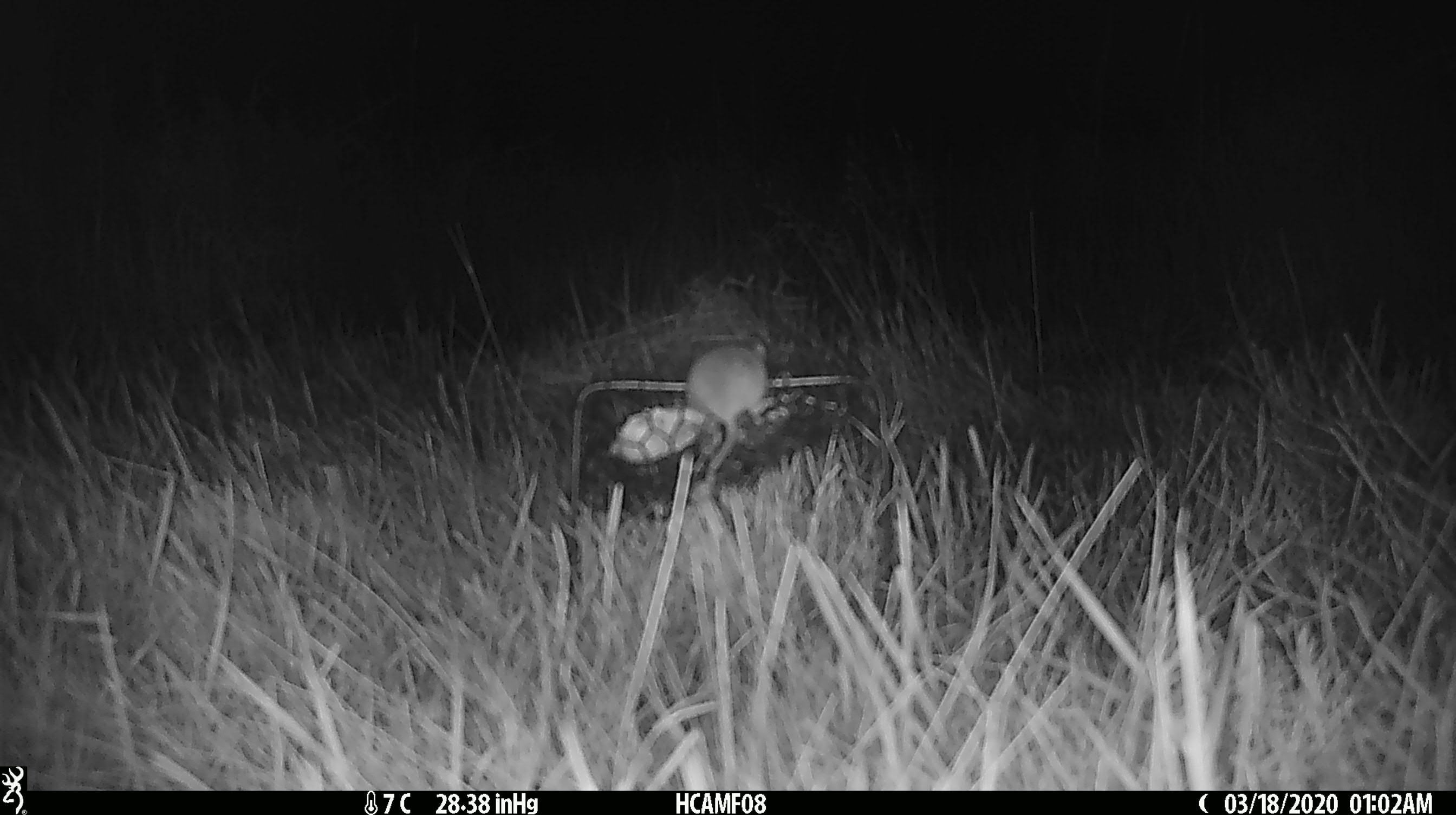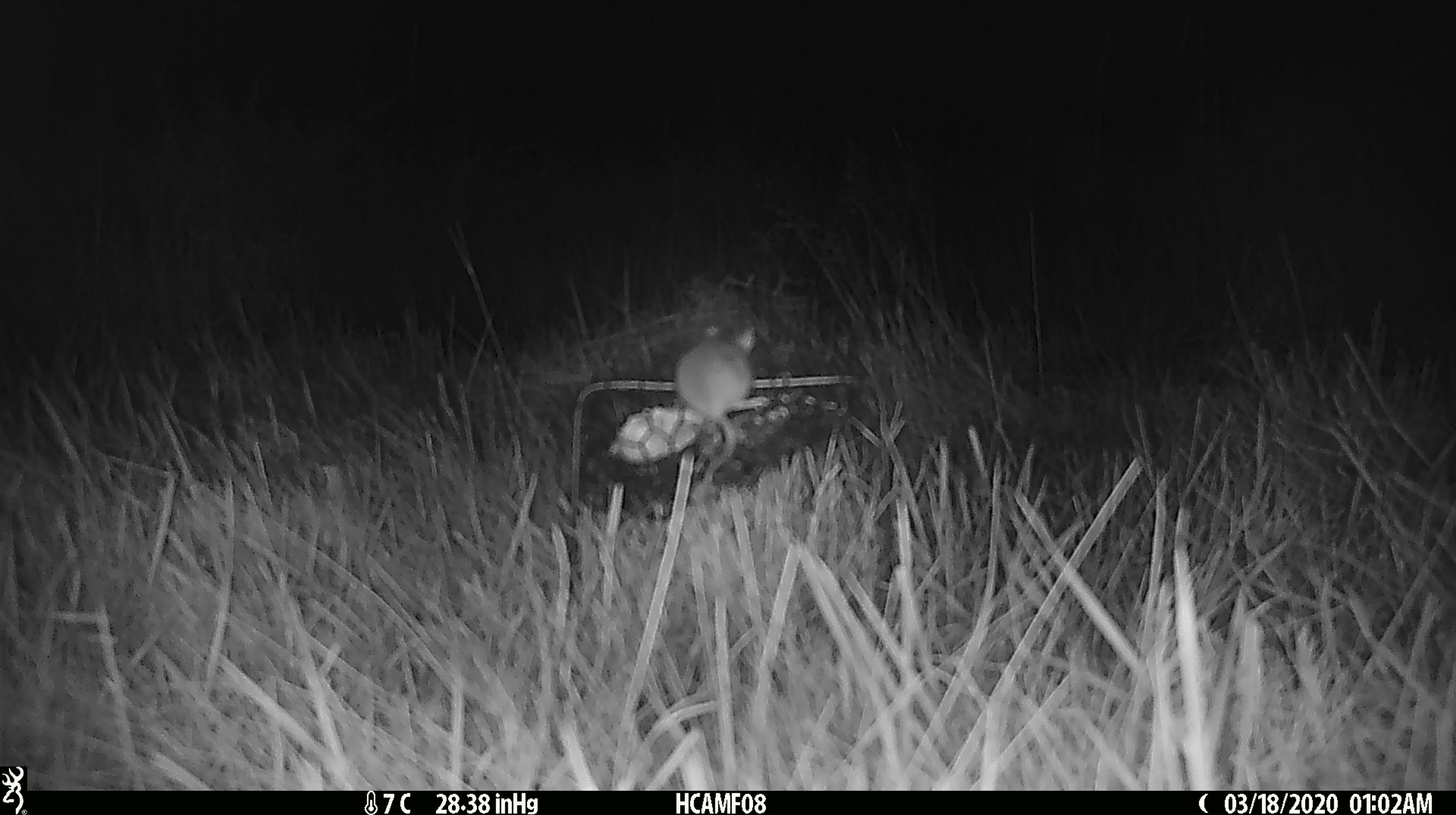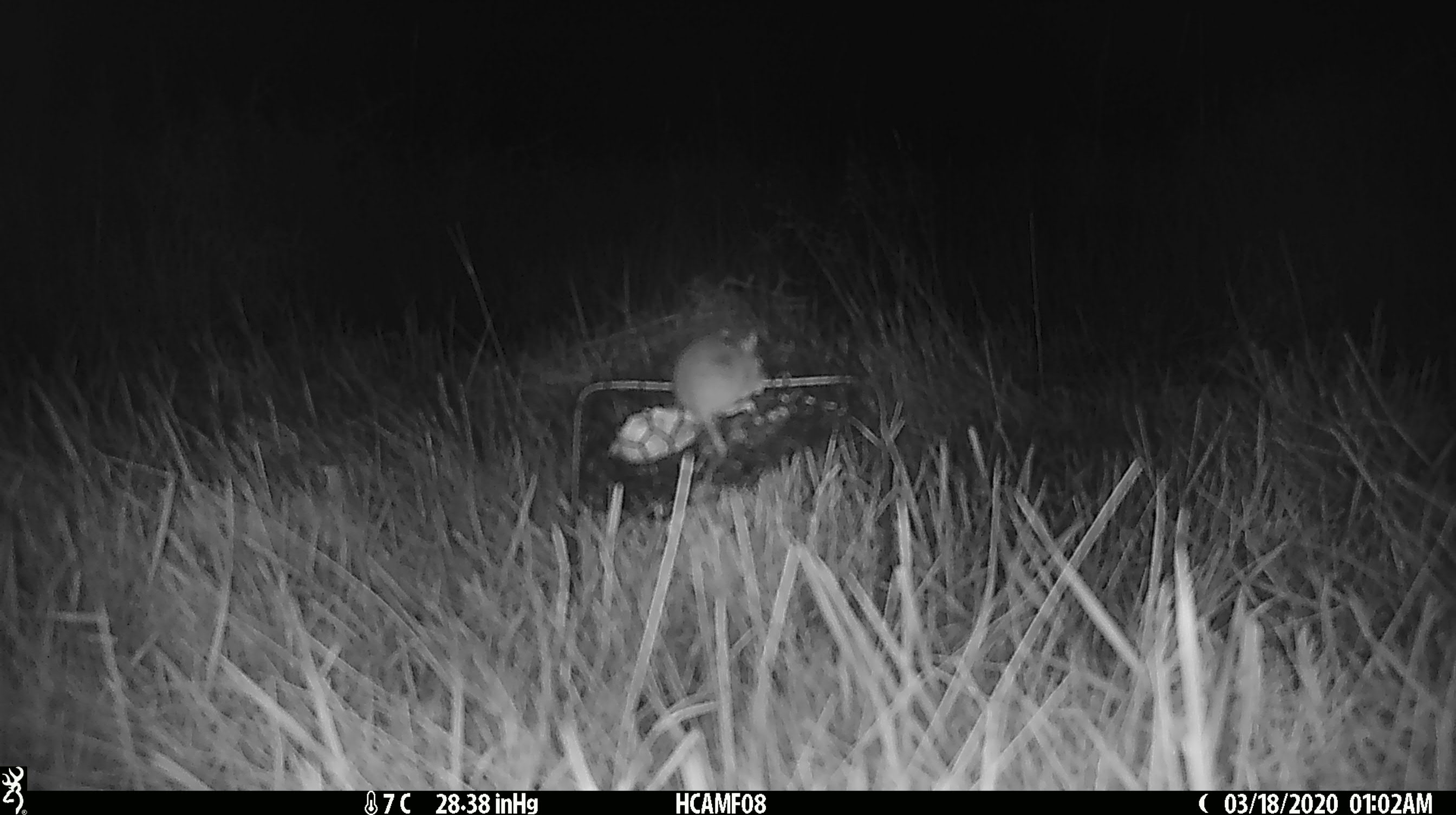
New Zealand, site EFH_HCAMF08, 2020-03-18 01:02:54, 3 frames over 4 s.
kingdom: Animalia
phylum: Chordata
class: Mammalia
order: Rodentia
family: Muridae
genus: Mus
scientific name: Mus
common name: mouse